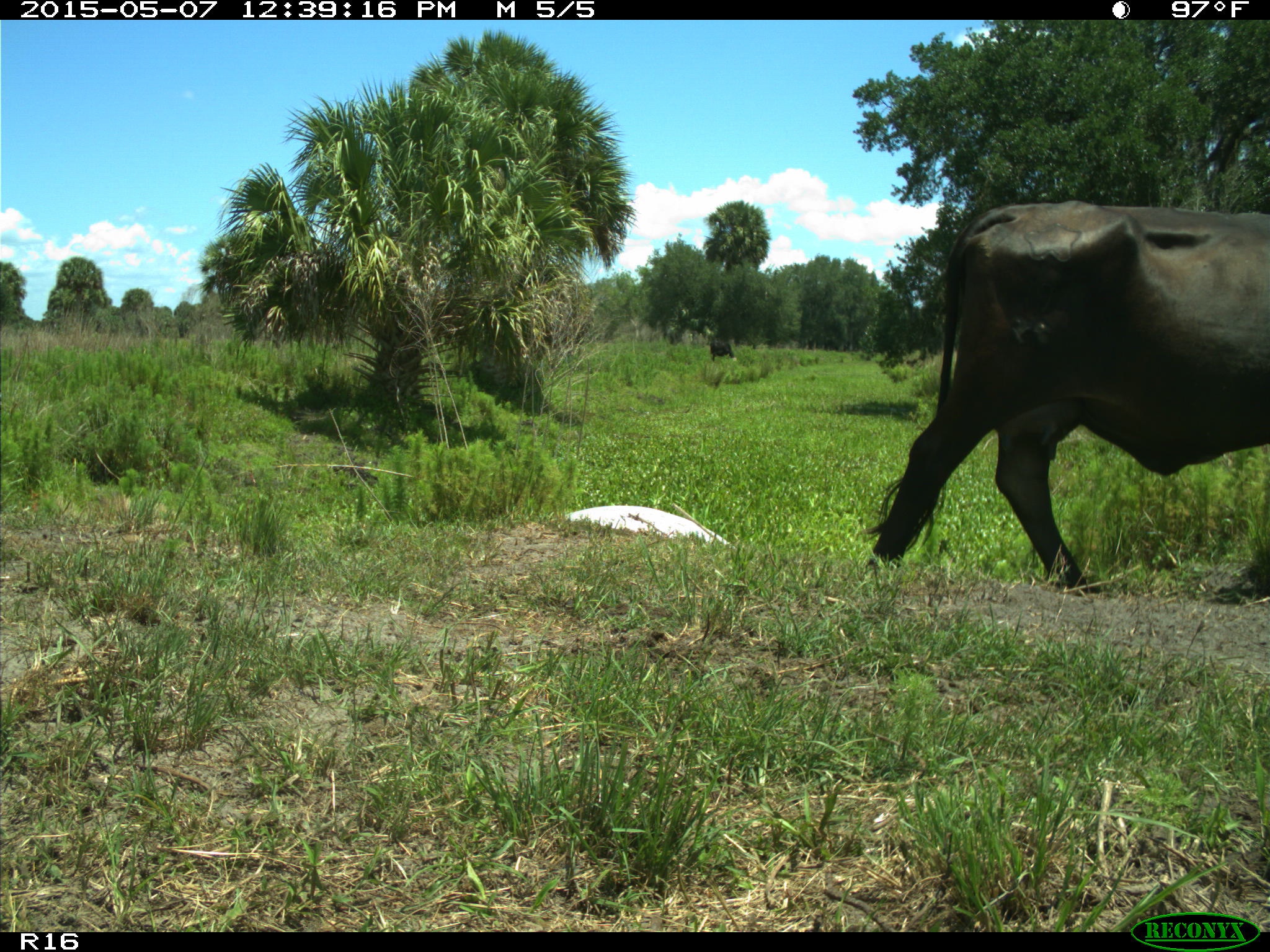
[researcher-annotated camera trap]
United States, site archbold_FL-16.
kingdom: Animalia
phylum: Chordata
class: Mammalia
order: Artiodactyla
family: Bovidae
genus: Bos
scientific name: Bos taurus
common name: domestic cow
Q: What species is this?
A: Bos taurus (domestic cow).